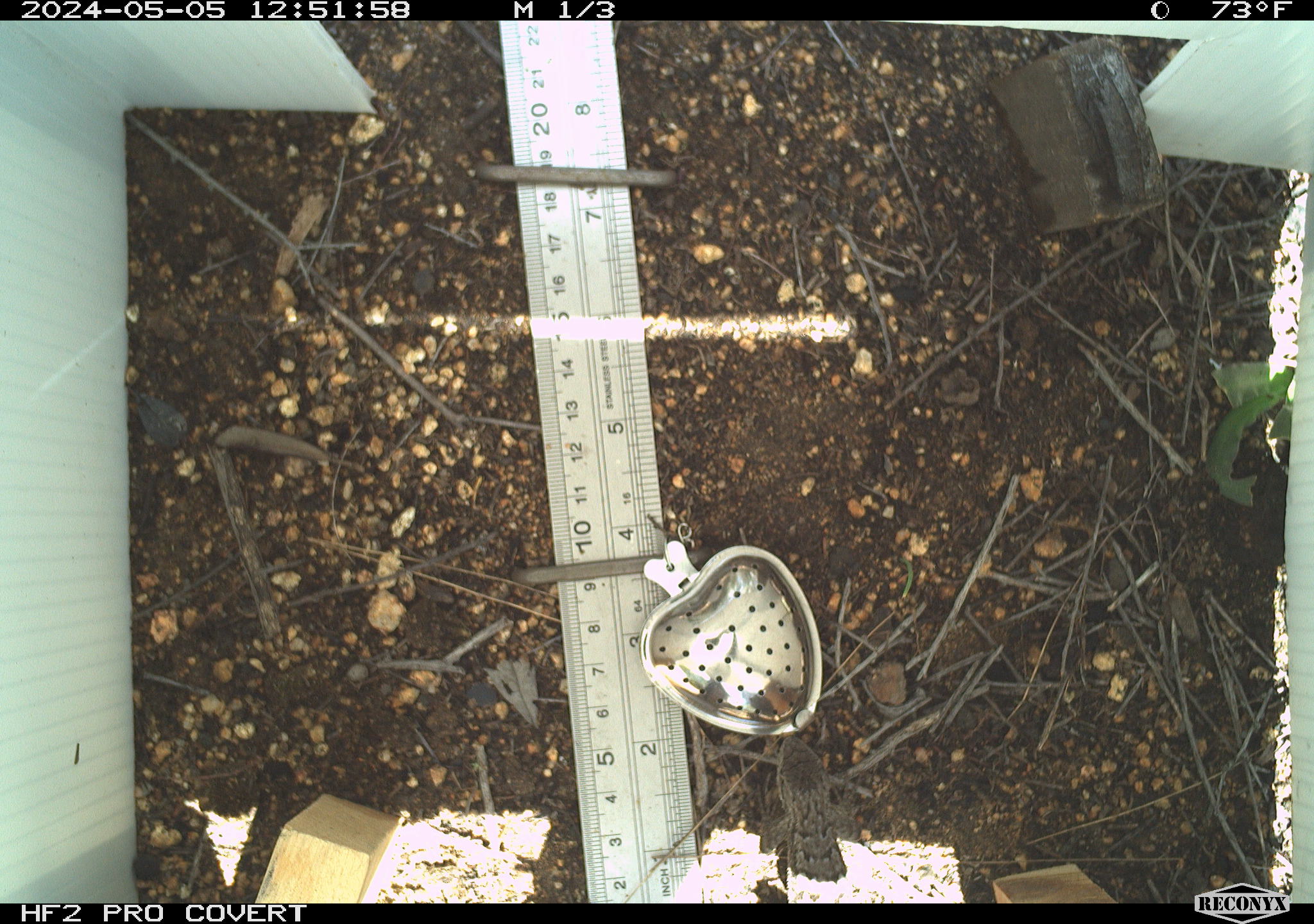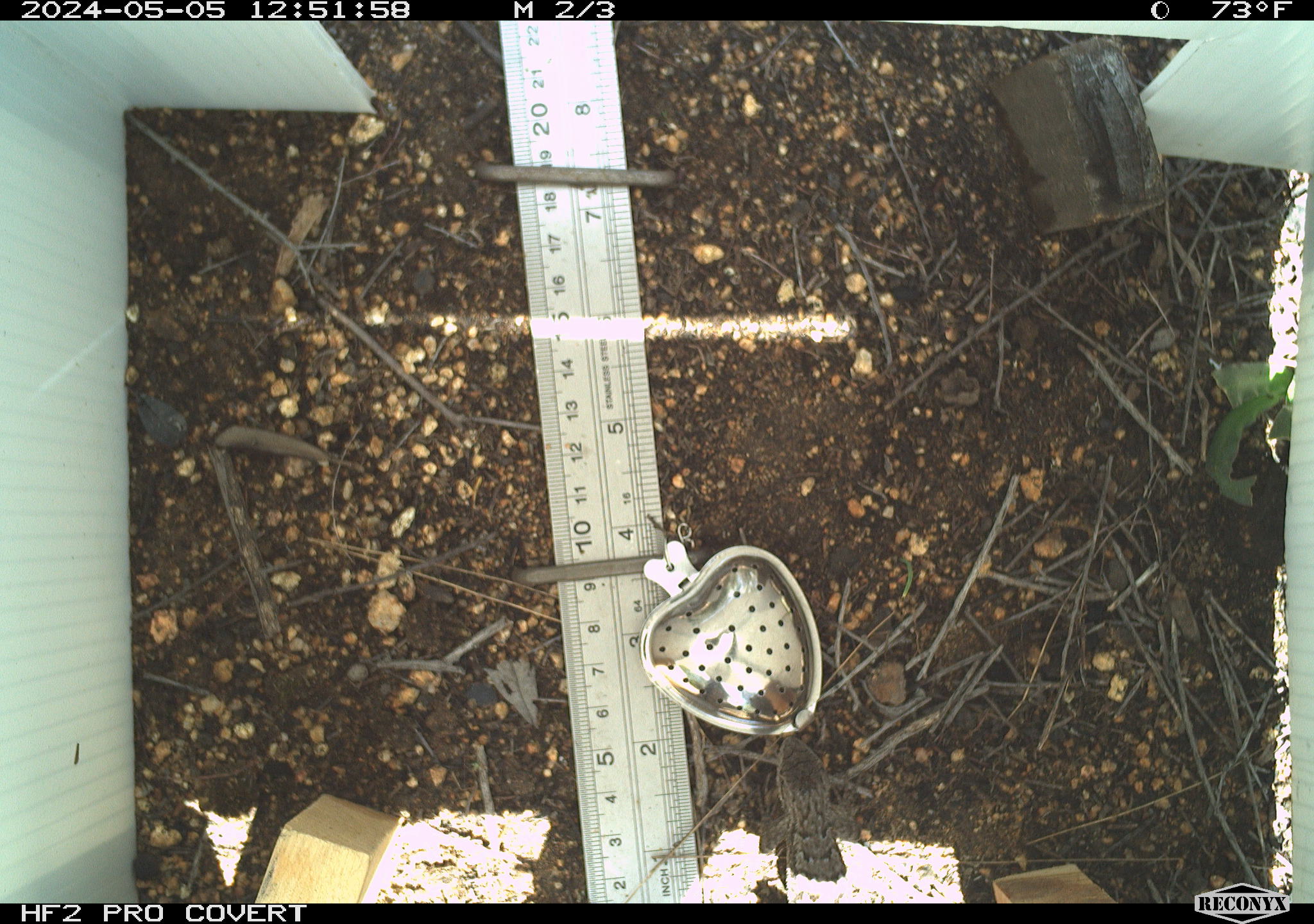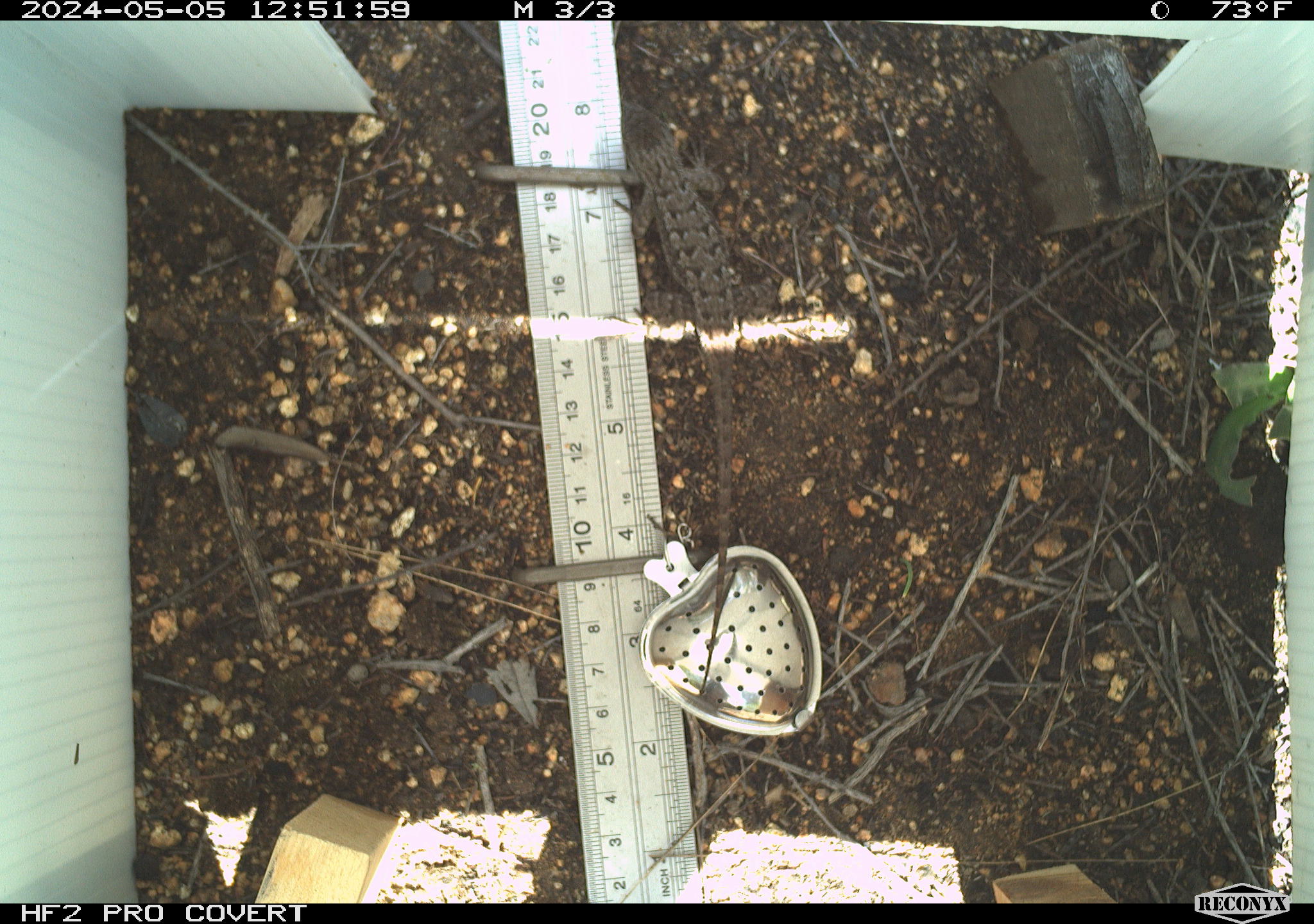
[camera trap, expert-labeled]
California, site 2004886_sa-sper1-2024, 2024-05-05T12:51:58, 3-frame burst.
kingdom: Animalia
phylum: Chordata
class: Reptilia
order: Squamata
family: Phrynosomatidae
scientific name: Phrynosomatidae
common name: phrynosomatid lizards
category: phrynosomatidae family